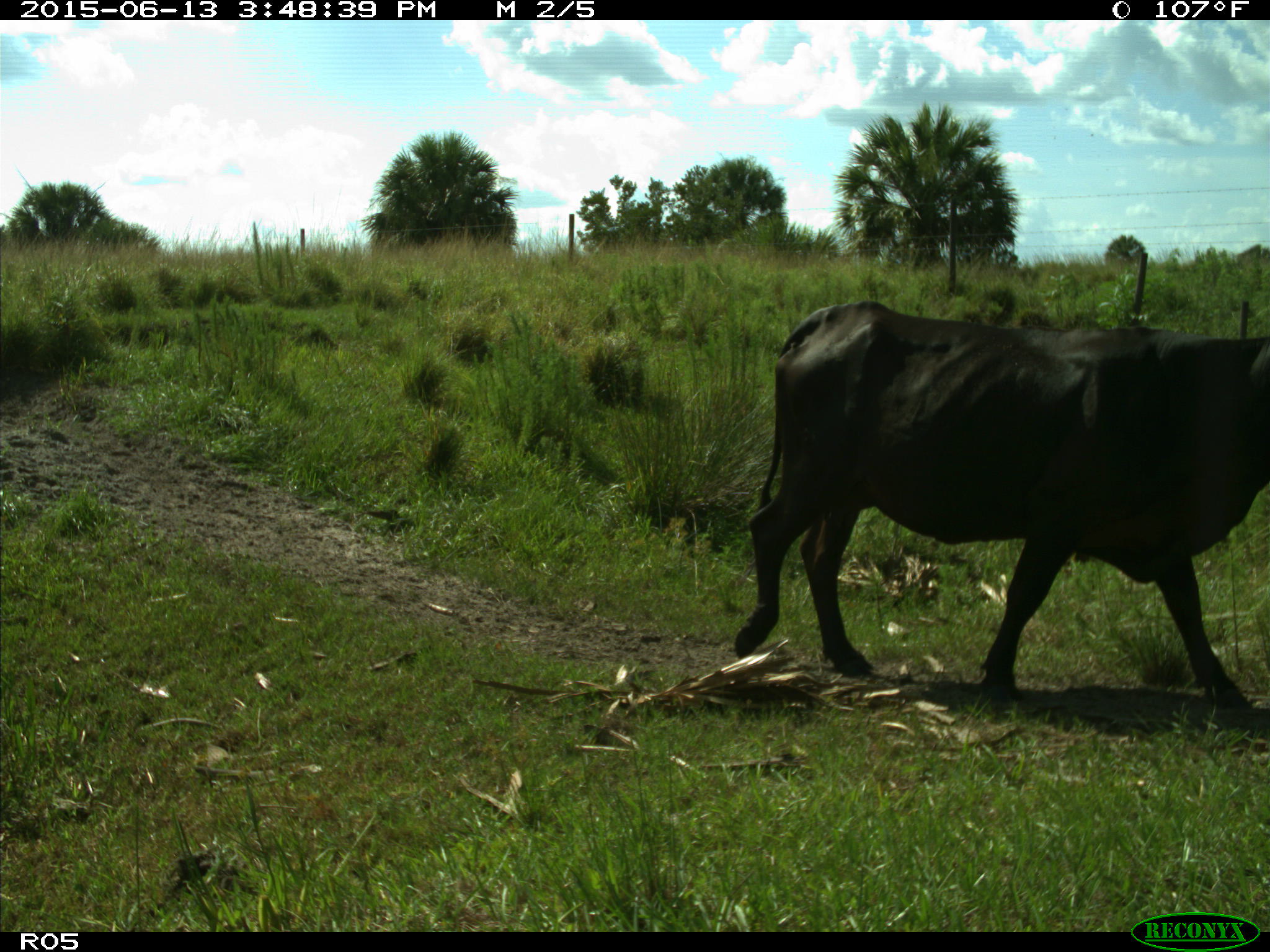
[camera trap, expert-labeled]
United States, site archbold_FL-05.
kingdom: Animalia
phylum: Chordata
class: Mammalia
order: Artiodactyla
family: Bovidae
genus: Bos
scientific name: Bos taurus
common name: domestic cow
Bos taurus (domestic cow).